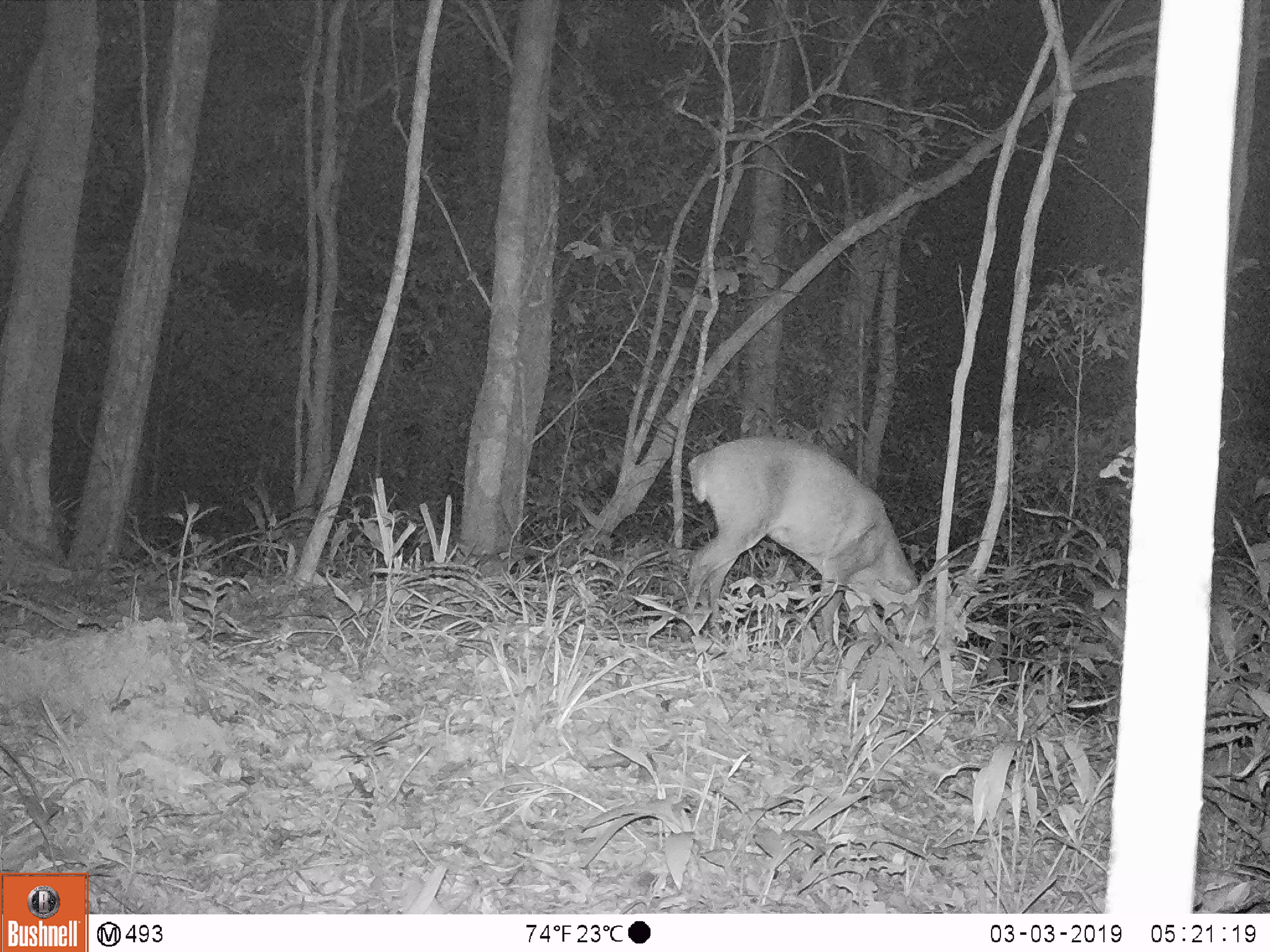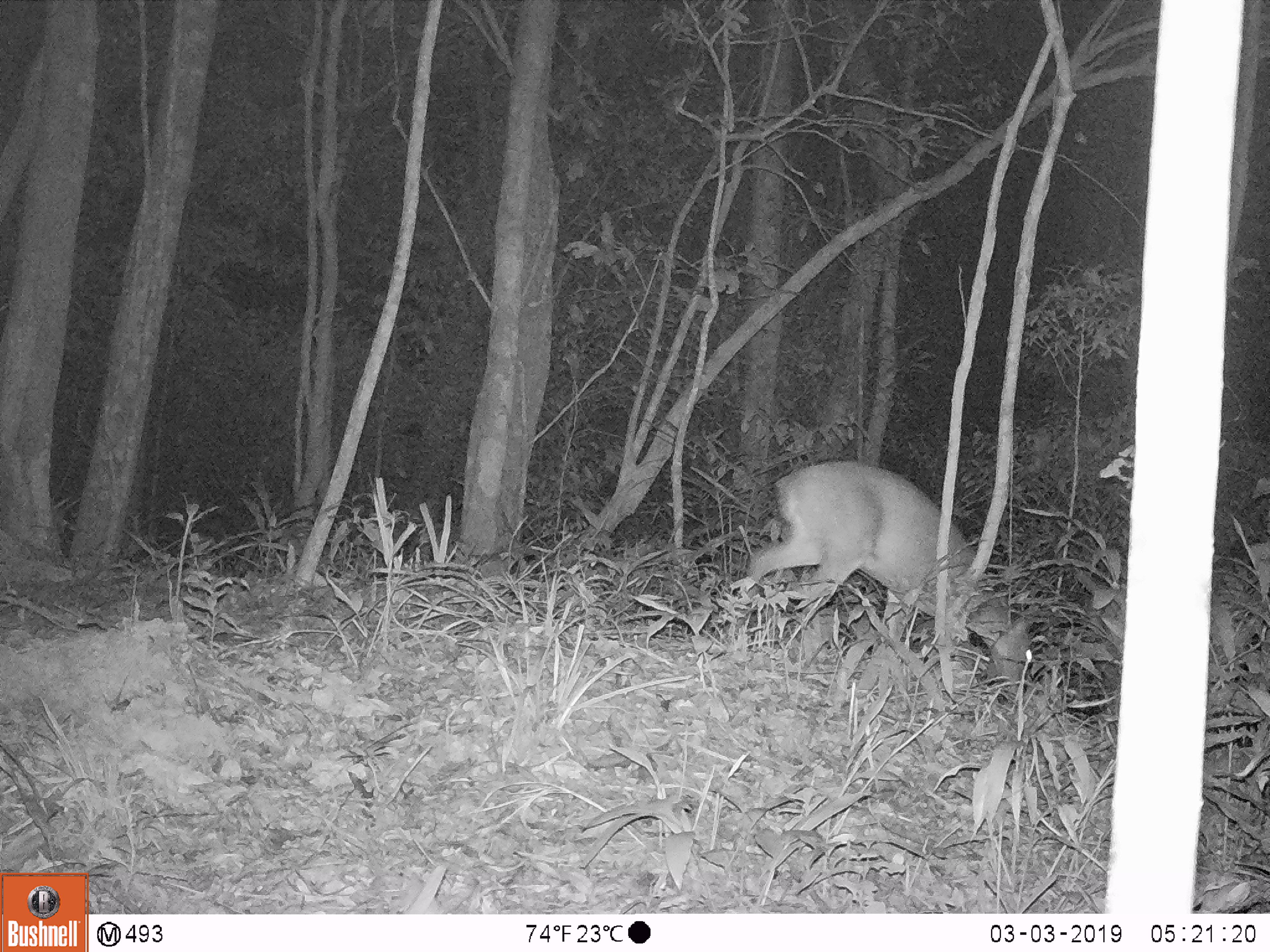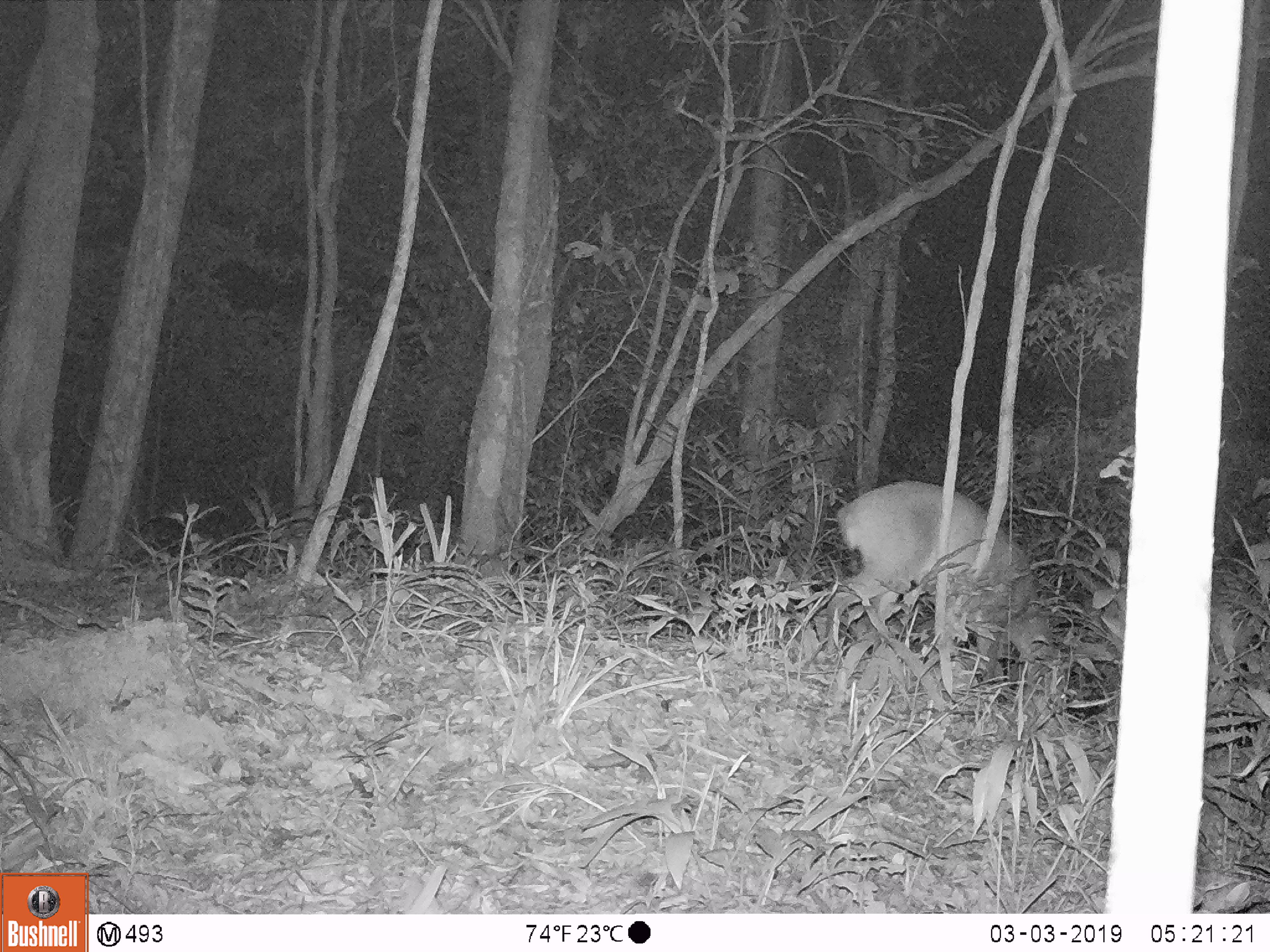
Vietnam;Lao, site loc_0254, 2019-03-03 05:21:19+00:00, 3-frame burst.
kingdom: Animalia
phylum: Chordata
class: Mammalia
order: Artiodactyla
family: Cervidae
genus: Muntiacus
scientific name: Muntiacus vuquangensis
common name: large-antlered muntjac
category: large antlered muntjac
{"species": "large antlered muntjac (large-antlered muntjac) (Muntiacus vuquangensis)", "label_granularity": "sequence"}